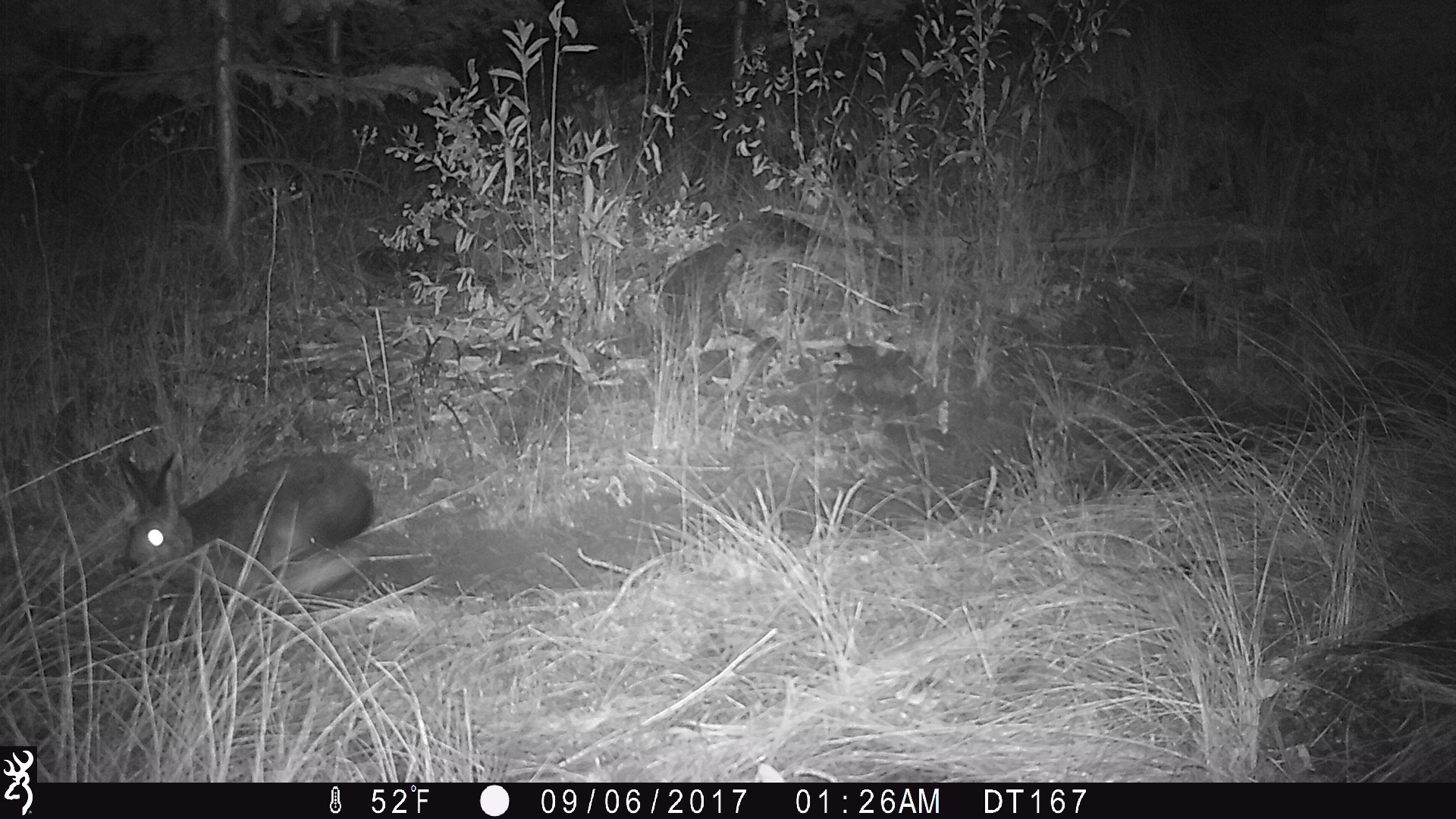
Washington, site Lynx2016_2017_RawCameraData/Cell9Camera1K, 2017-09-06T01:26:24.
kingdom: Animalia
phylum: Chordata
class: Mammalia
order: Lagomorpha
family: Leporidae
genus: Lepus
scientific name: Lepus americanus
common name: snowshoe hare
Lepus americanus (snowshoe hare). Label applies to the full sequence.